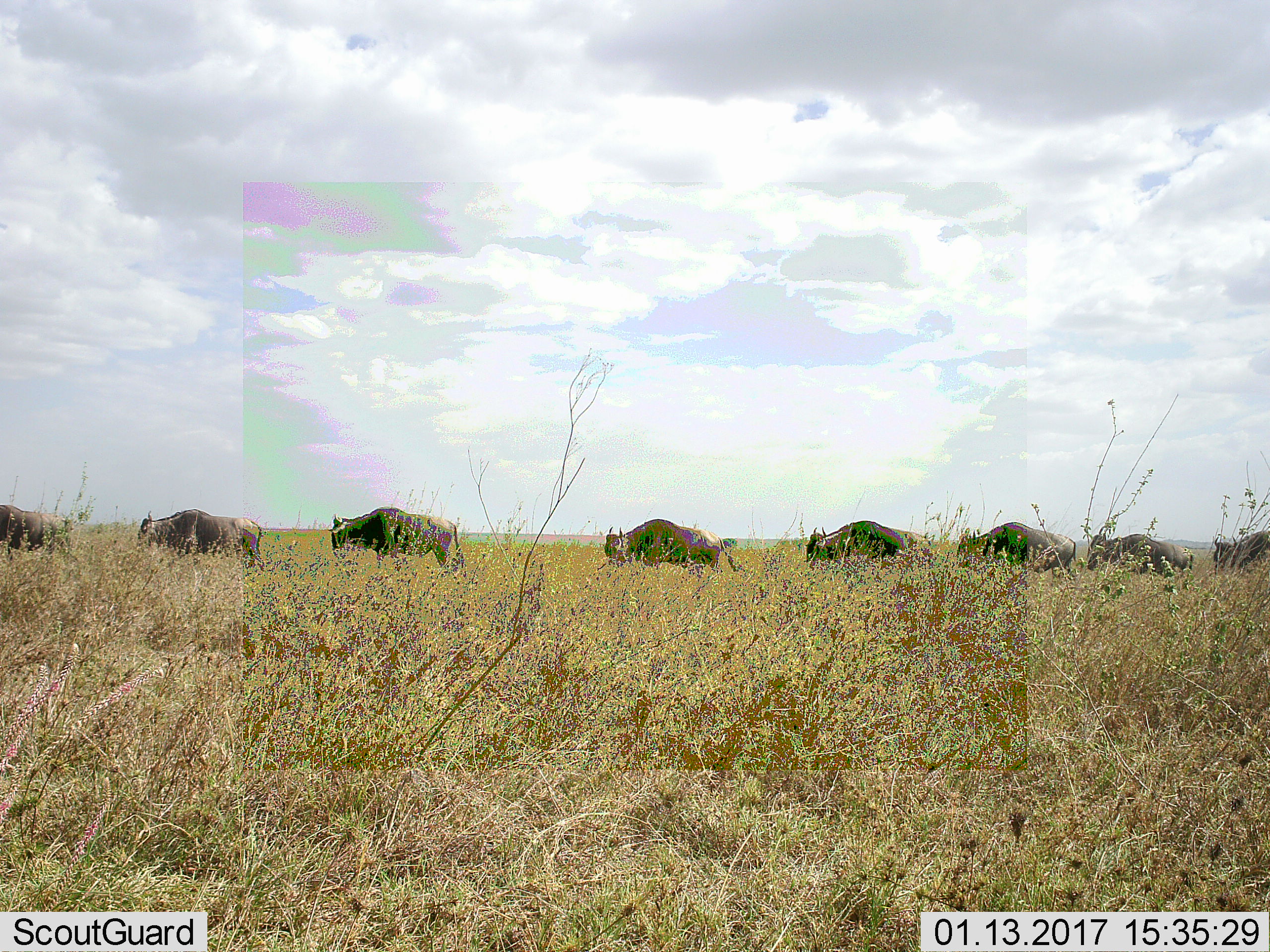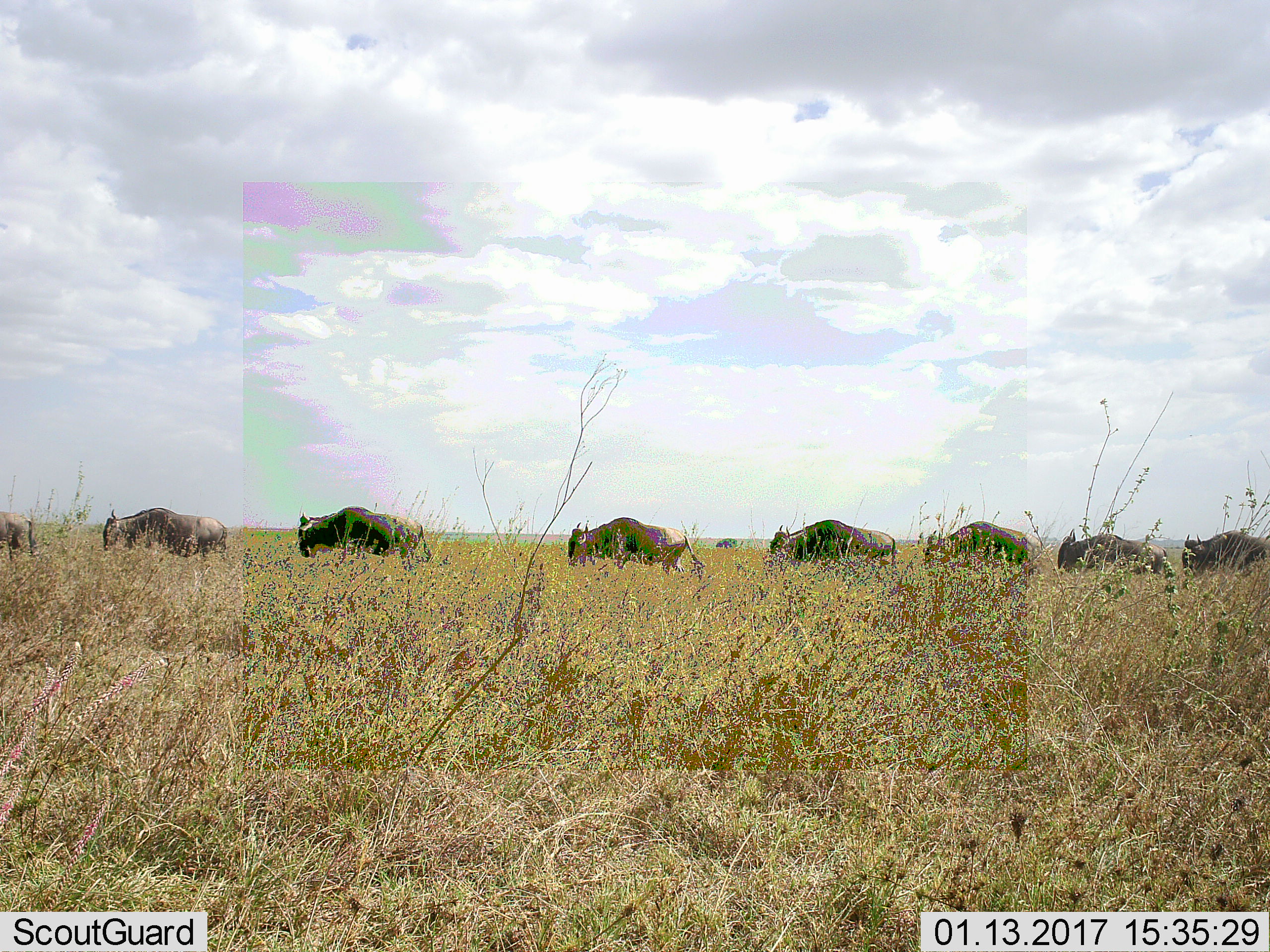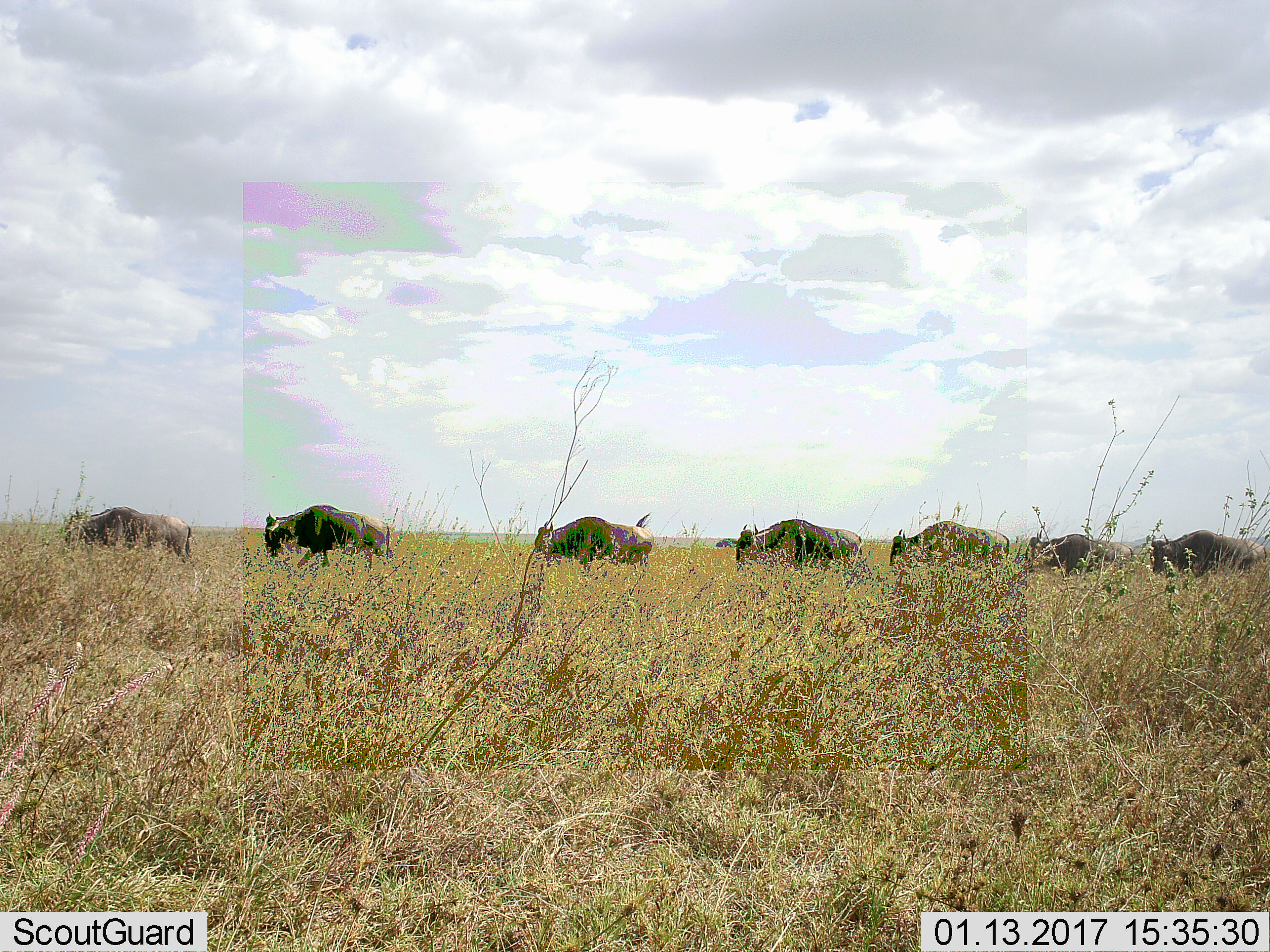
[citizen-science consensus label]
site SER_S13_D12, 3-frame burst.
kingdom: Animalia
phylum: Chordata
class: Mammalia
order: Artiodactyla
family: Bovidae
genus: Connochaetes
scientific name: Connochaetes taurinus taurinus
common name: blue wildebeest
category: wildebeestblue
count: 8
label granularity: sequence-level